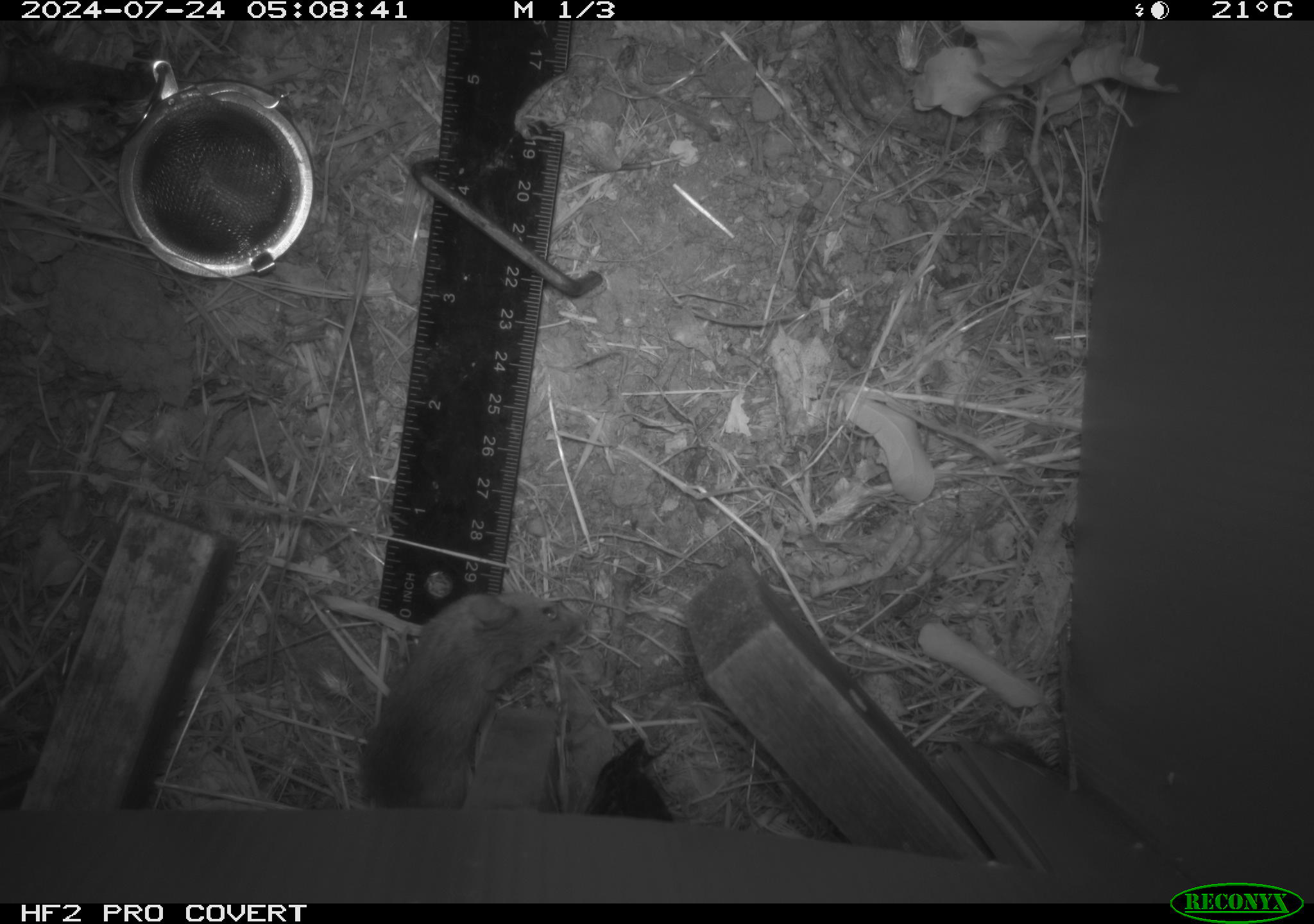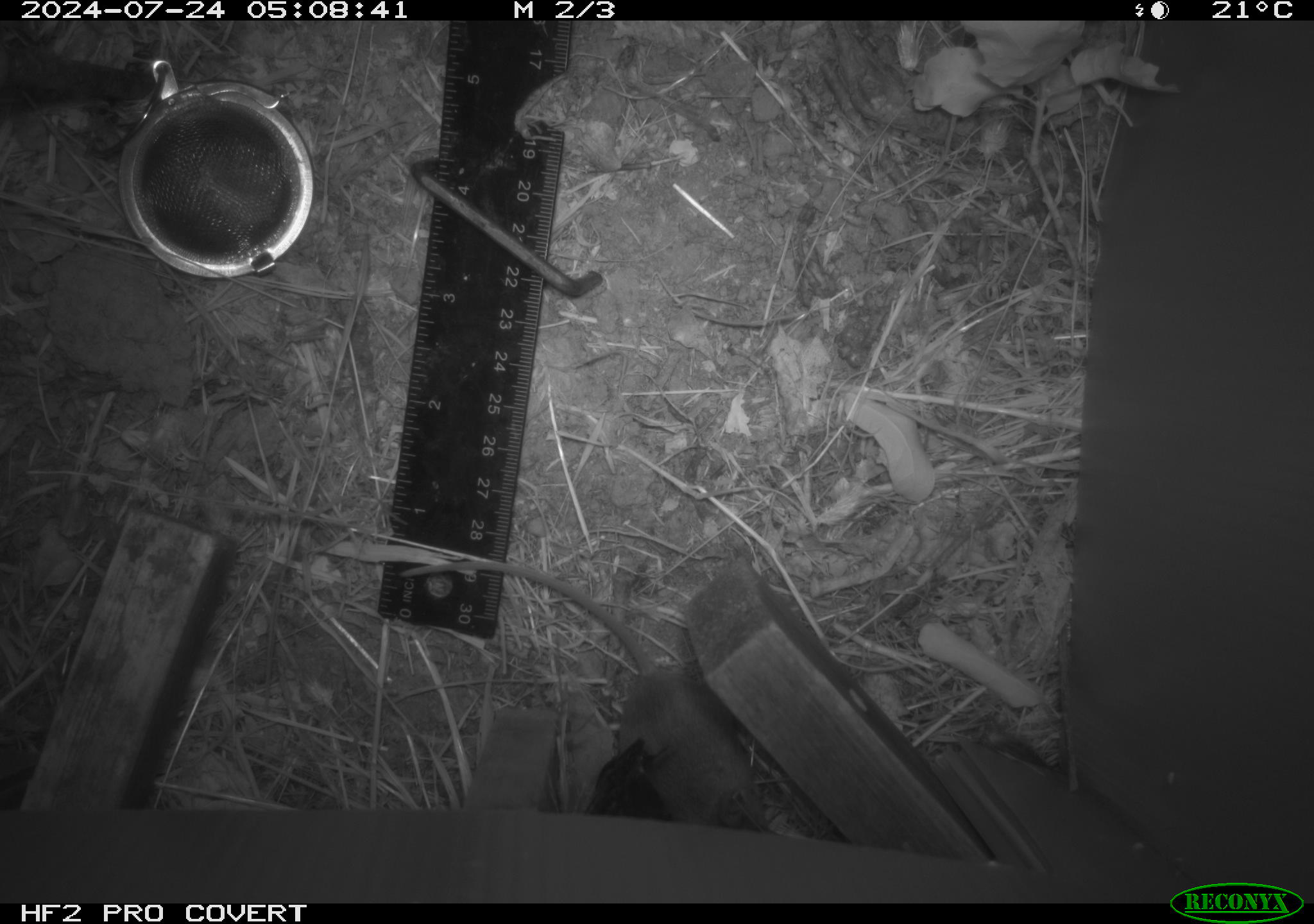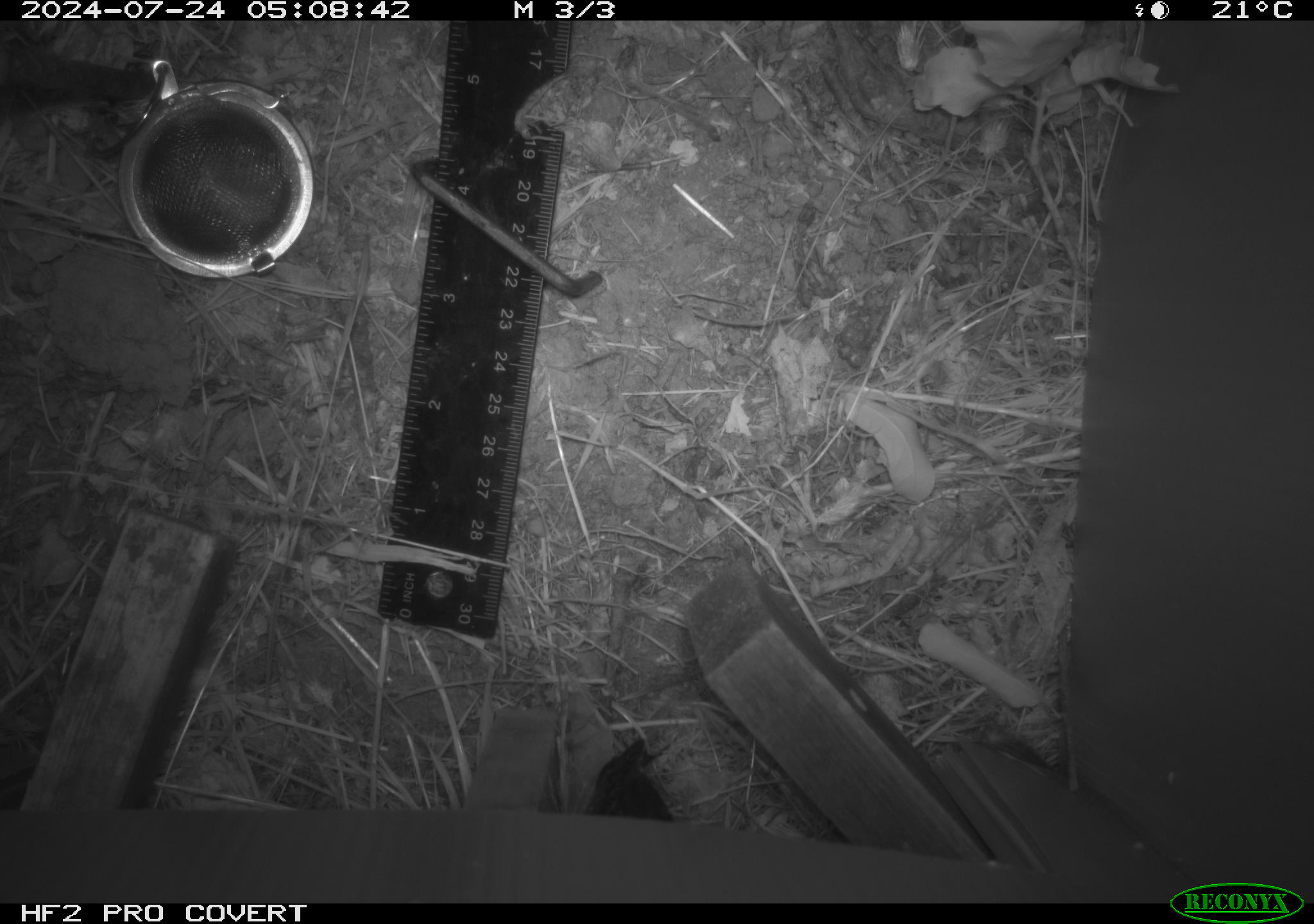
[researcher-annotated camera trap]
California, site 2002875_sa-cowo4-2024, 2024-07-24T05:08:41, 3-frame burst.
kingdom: Animalia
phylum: Chordata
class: Mammalia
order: Rodentia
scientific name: Rodentia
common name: mouse species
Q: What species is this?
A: Mouse species (Rodentia).